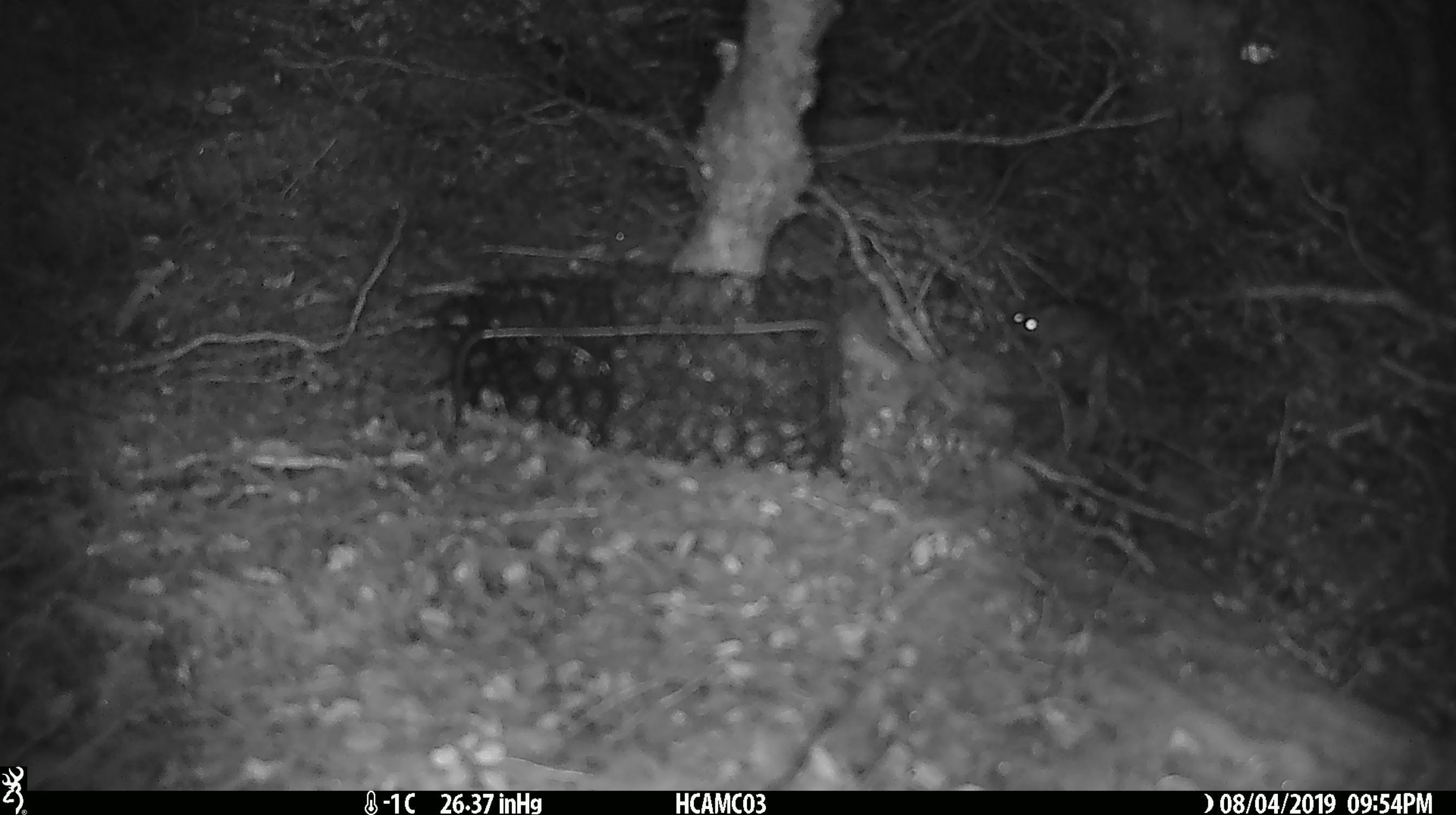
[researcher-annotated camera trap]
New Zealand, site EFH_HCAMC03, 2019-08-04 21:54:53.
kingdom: Animalia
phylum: Chordata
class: Mammalia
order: Rodentia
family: Muridae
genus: Mus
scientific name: Mus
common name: mouse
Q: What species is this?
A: Mouse (Mus).